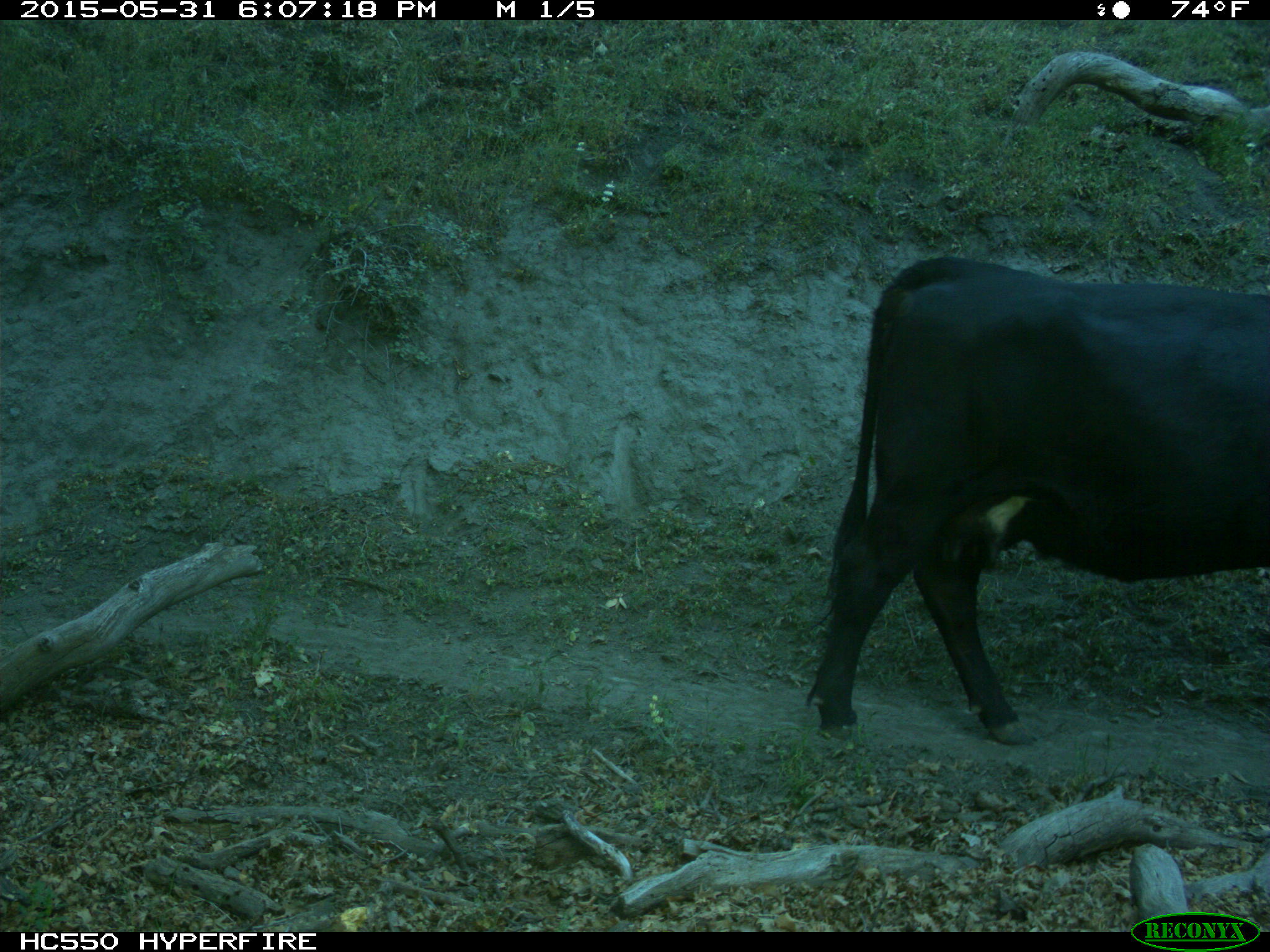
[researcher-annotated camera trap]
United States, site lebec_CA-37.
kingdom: Animalia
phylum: Chordata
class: Mammalia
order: Artiodactyla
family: Bovidae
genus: Bos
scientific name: Bos taurus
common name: domestic cow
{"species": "Bos taurus (domestic cow)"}